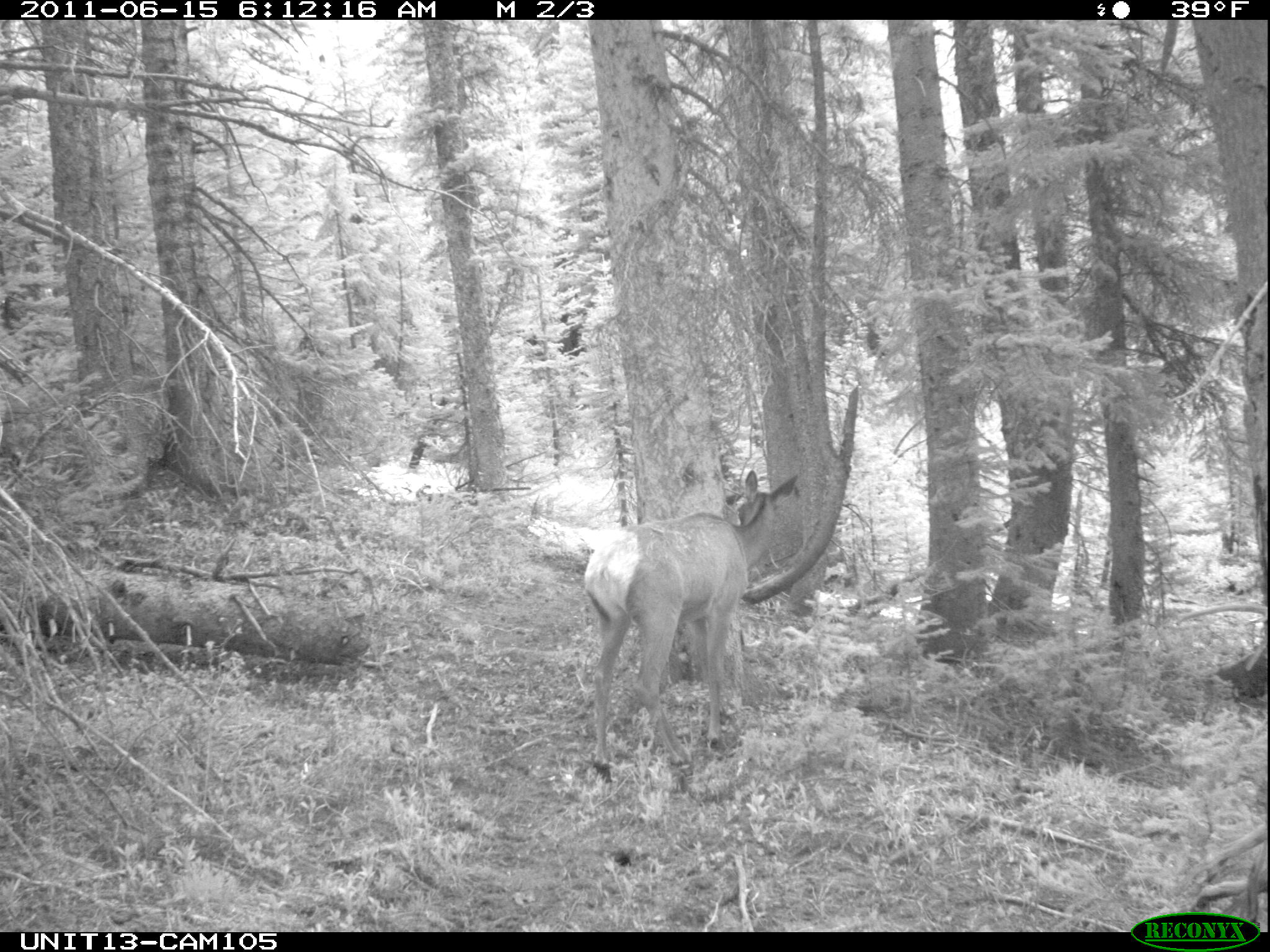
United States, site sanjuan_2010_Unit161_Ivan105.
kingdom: Animalia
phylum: Chordata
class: Mammalia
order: Artiodactyla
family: Cervidae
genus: Cervus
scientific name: Cervus elaphus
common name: red deer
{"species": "Cervus elaphus (red deer)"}